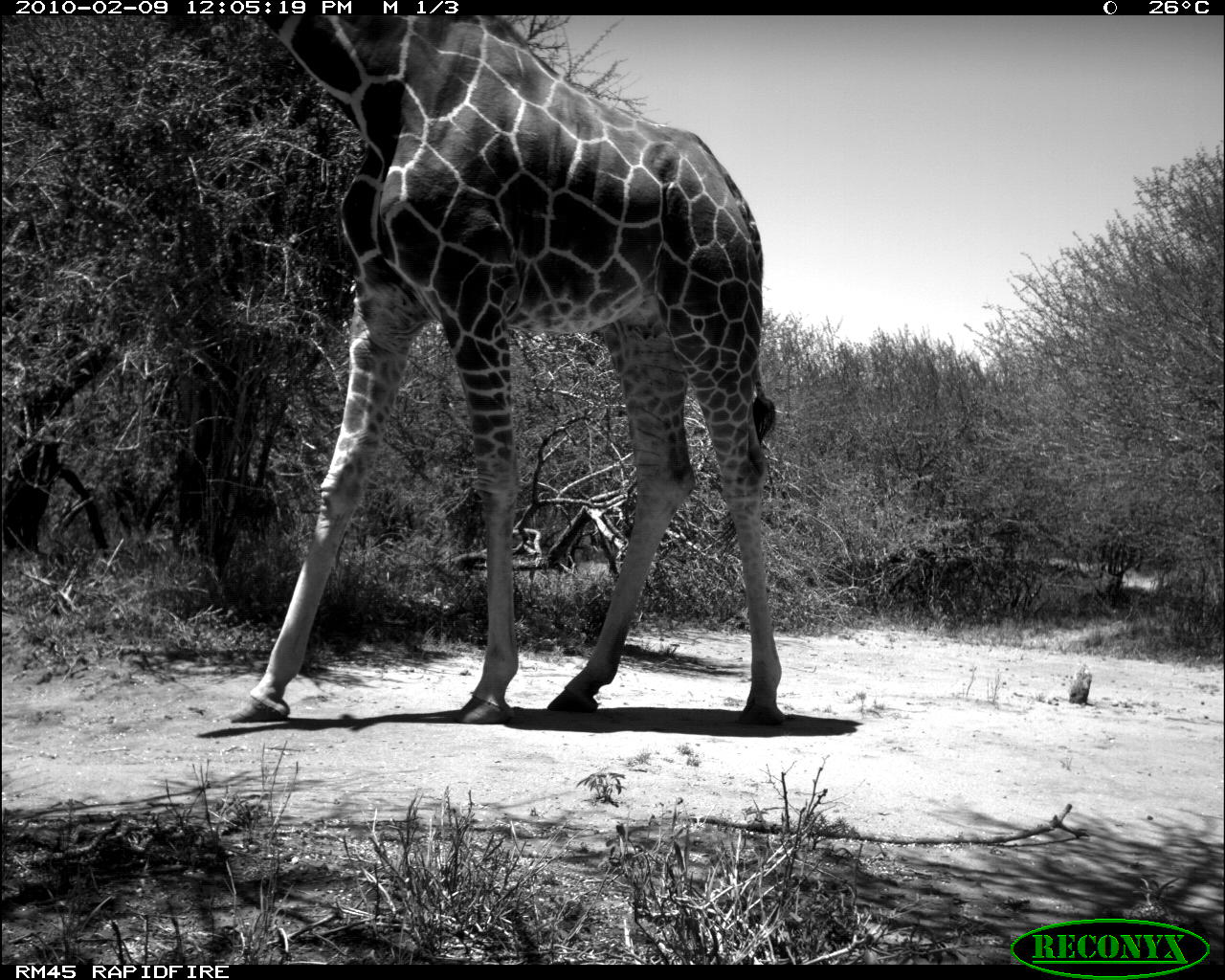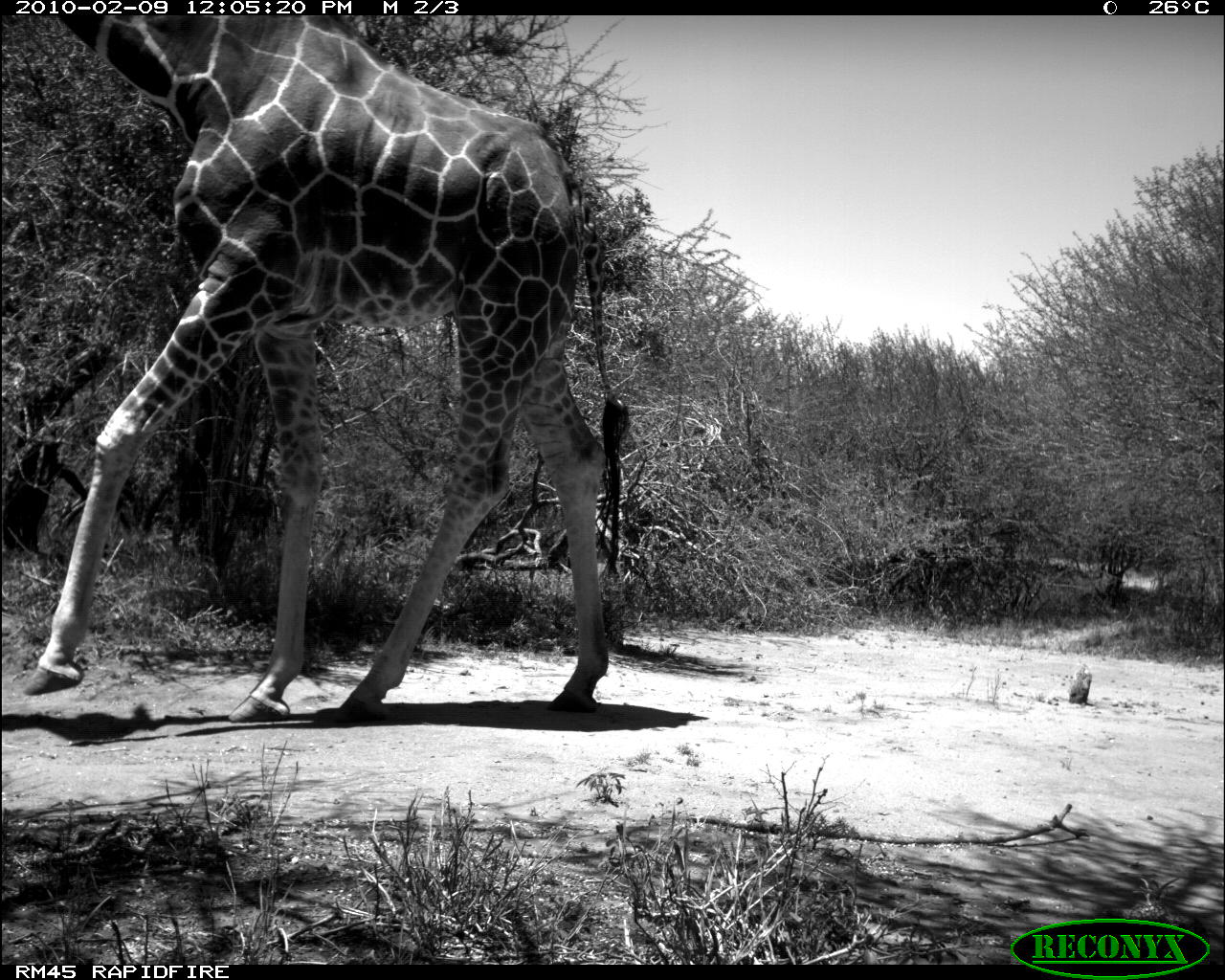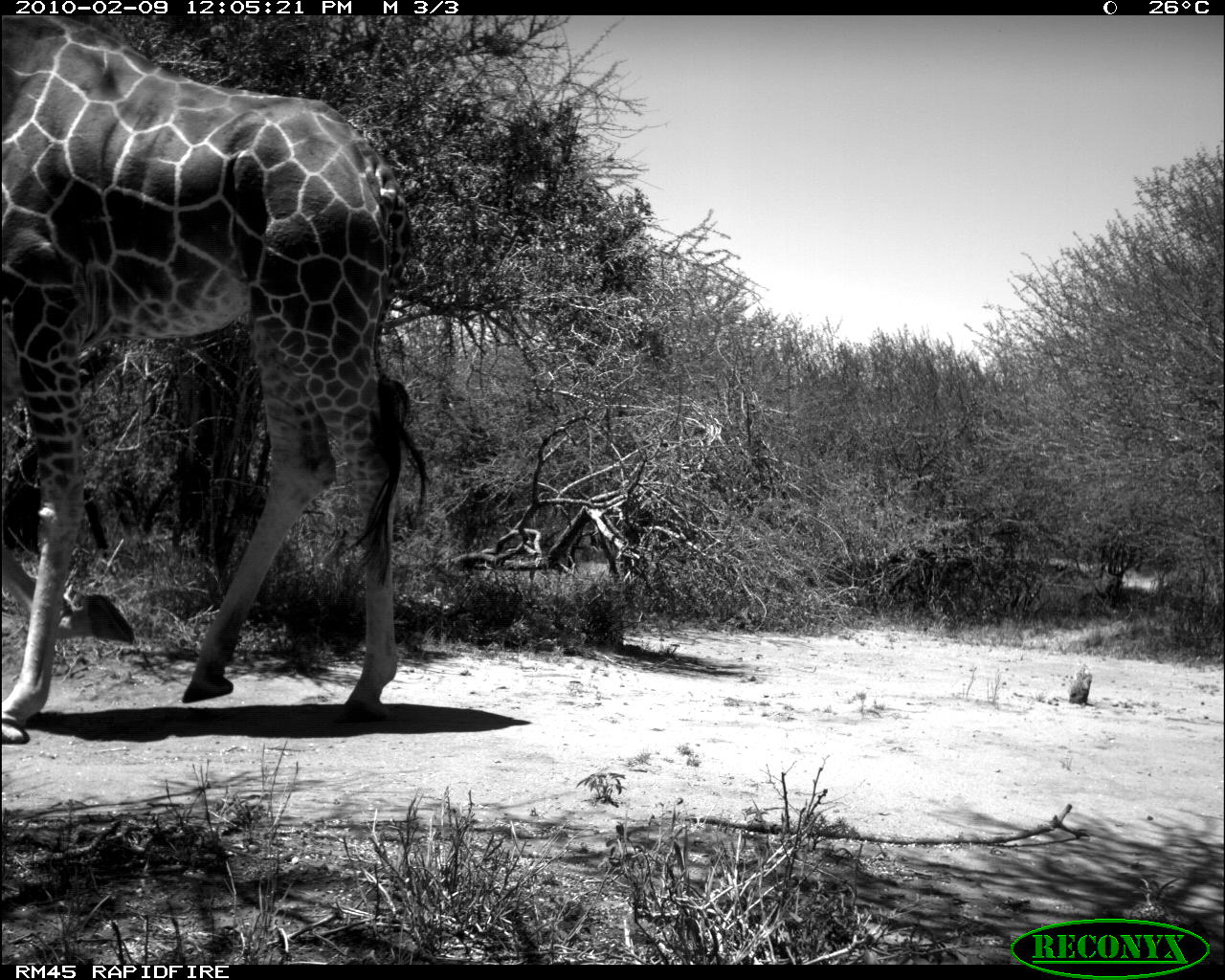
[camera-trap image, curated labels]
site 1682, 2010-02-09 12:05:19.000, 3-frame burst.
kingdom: Animalia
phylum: Chordata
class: Mammalia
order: Artiodactyla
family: Giraffidae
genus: Giraffa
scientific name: Giraffa camelopardalis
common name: giraffe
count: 1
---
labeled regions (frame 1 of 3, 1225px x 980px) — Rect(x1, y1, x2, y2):
giraffa camelopardalis: Rect(223, 15, 787, 725)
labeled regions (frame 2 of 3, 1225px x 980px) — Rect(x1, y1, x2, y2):
giraffa camelopardalis: Rect(21, 15, 631, 723)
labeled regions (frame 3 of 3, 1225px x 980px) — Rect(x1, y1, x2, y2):
giraffa camelopardalis: Rect(2, 15, 429, 742)